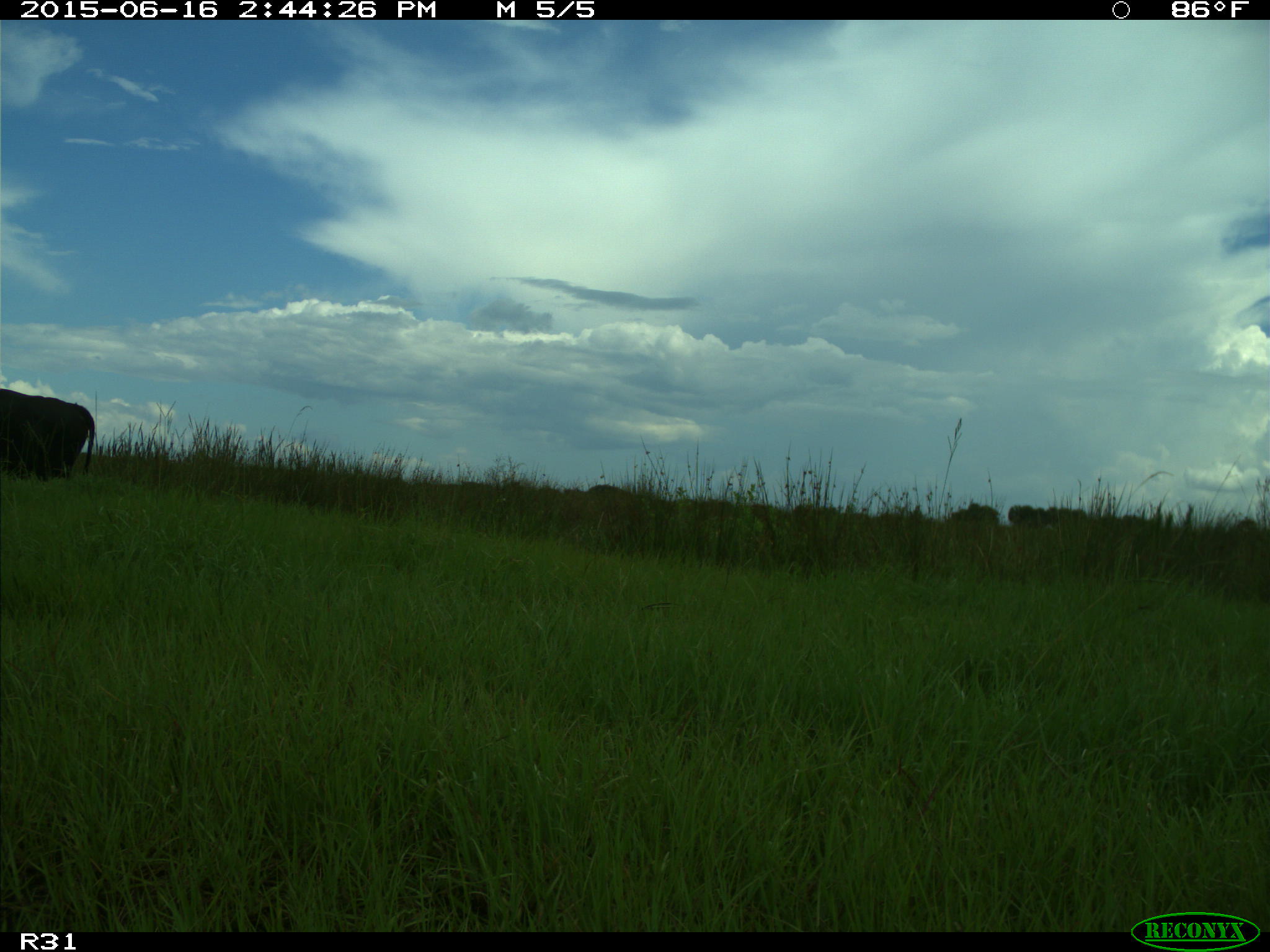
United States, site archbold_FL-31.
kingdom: Animalia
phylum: Chordata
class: Mammalia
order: Artiodactyla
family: Bovidae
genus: Bos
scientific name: Bos taurus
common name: domestic cow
Bos taurus (domestic cow).